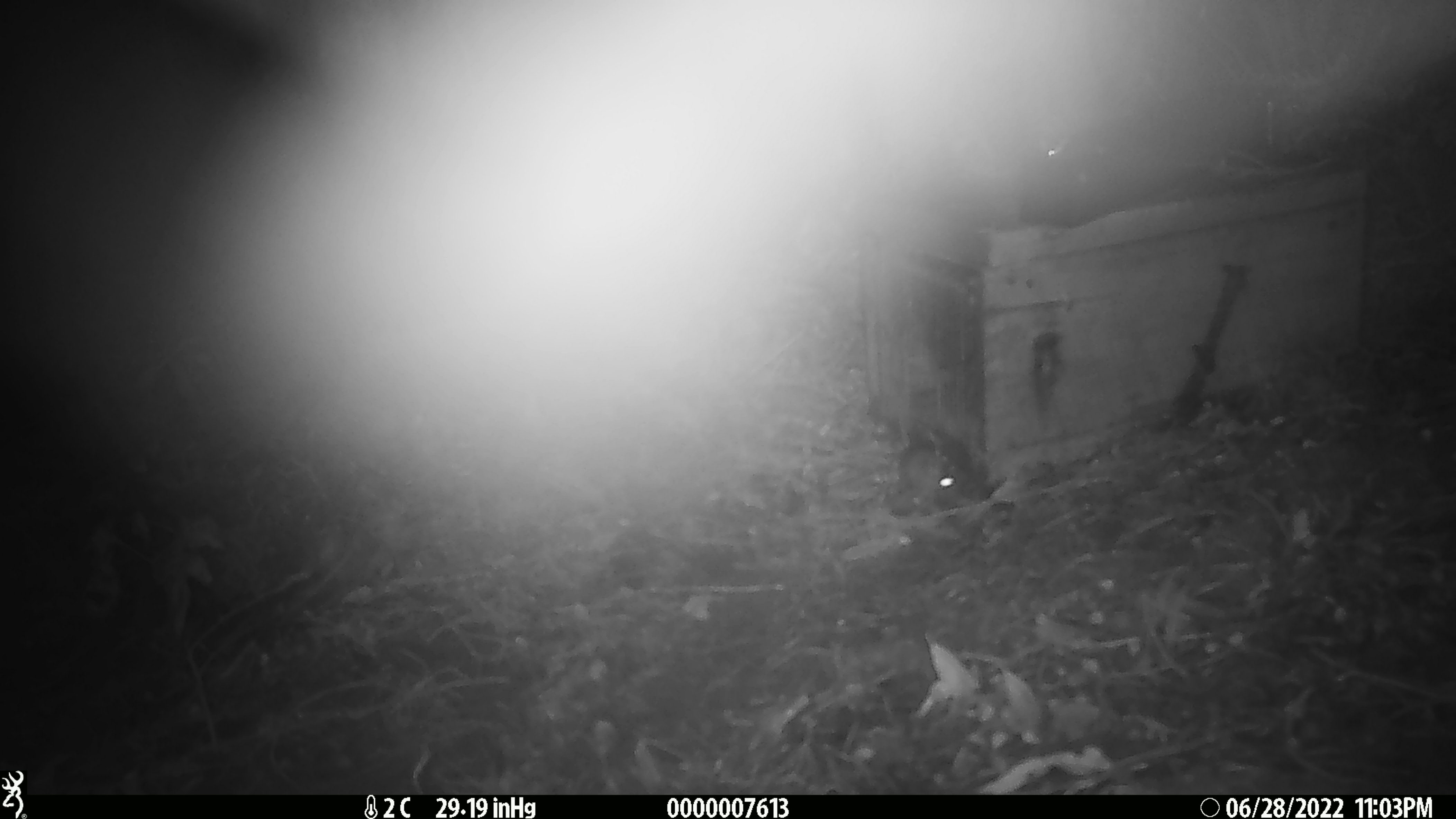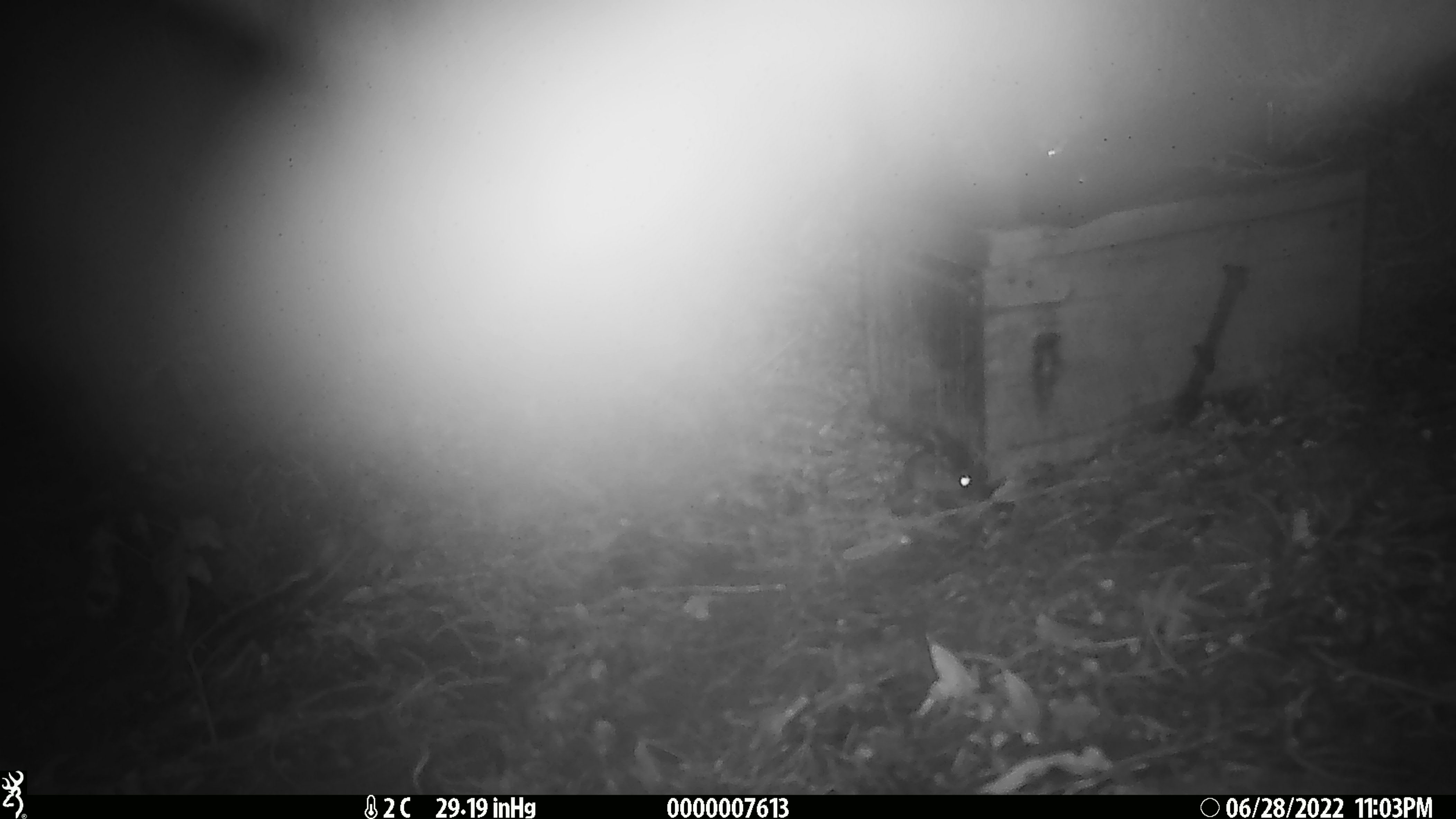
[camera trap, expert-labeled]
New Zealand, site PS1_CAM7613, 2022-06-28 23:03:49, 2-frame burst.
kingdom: Animalia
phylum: Chordata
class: Mammalia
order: Rodentia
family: Muridae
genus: Mus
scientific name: Mus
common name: mouse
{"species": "mouse (Mus)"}